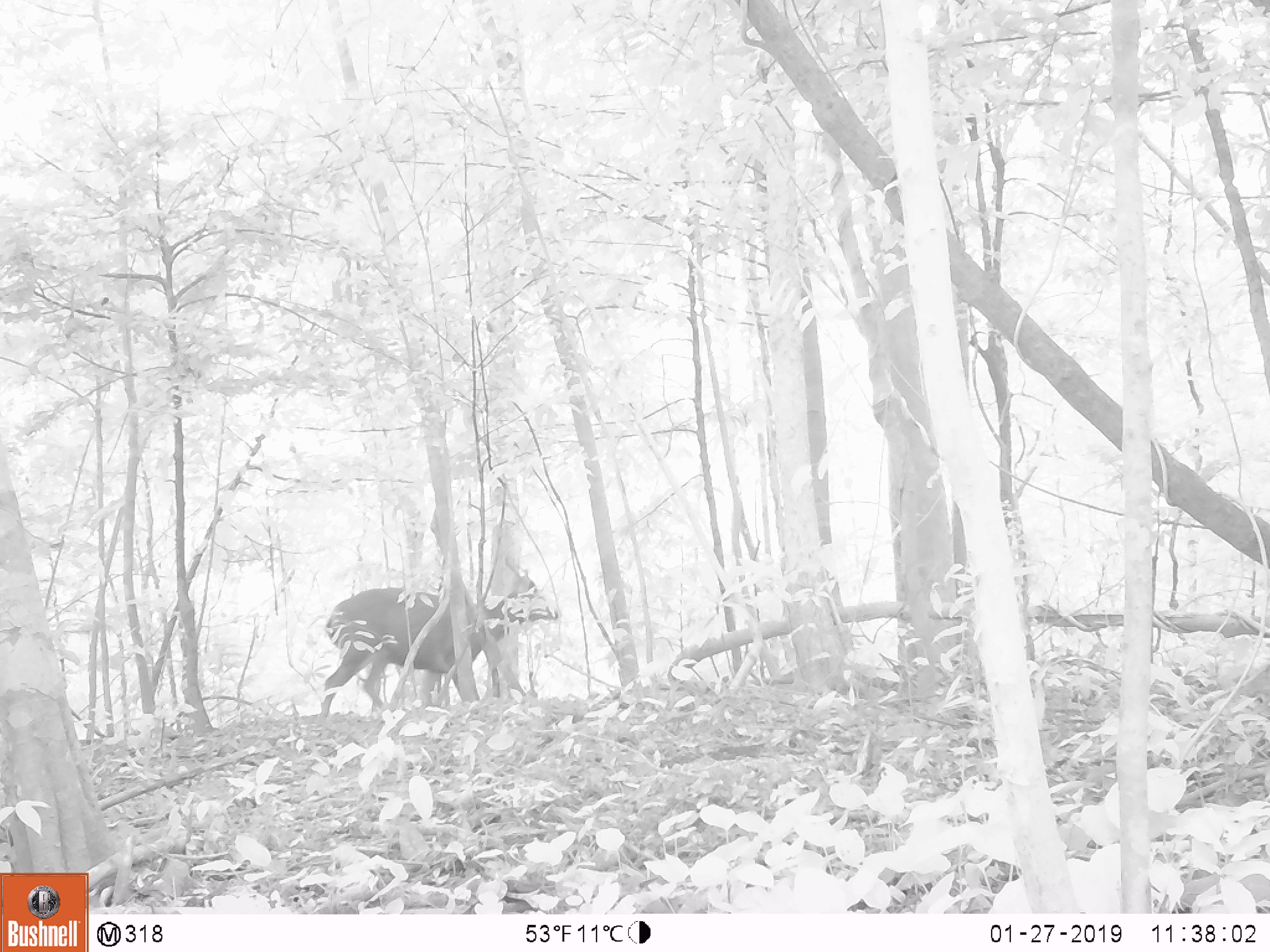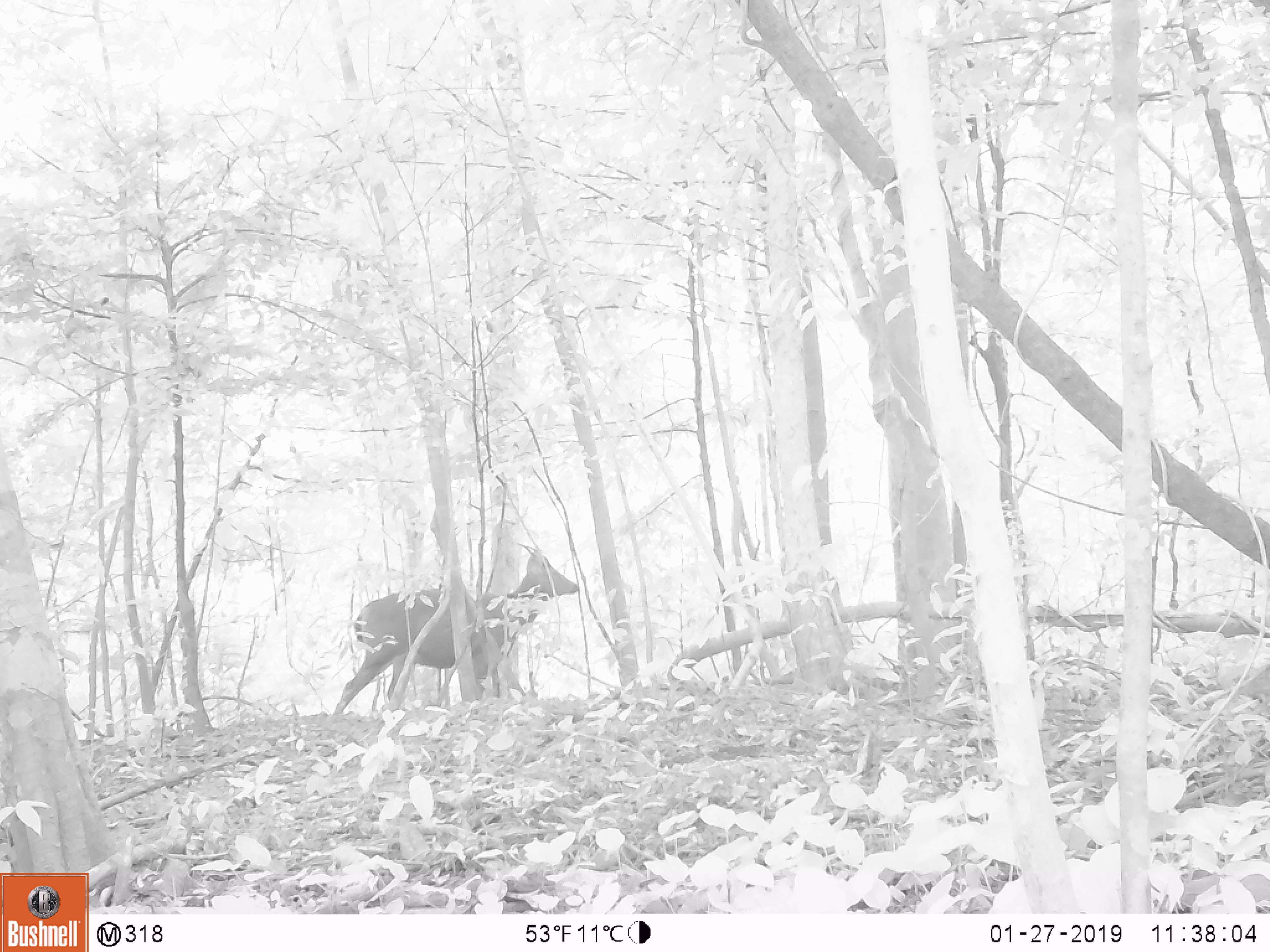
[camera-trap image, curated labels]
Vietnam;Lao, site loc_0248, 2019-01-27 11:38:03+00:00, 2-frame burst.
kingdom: Animalia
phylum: Chordata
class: Mammalia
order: Artiodactyla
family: Cervidae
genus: Rusa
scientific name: Rusa unicolor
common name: sambar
Sambar (Rusa unicolor). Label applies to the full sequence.